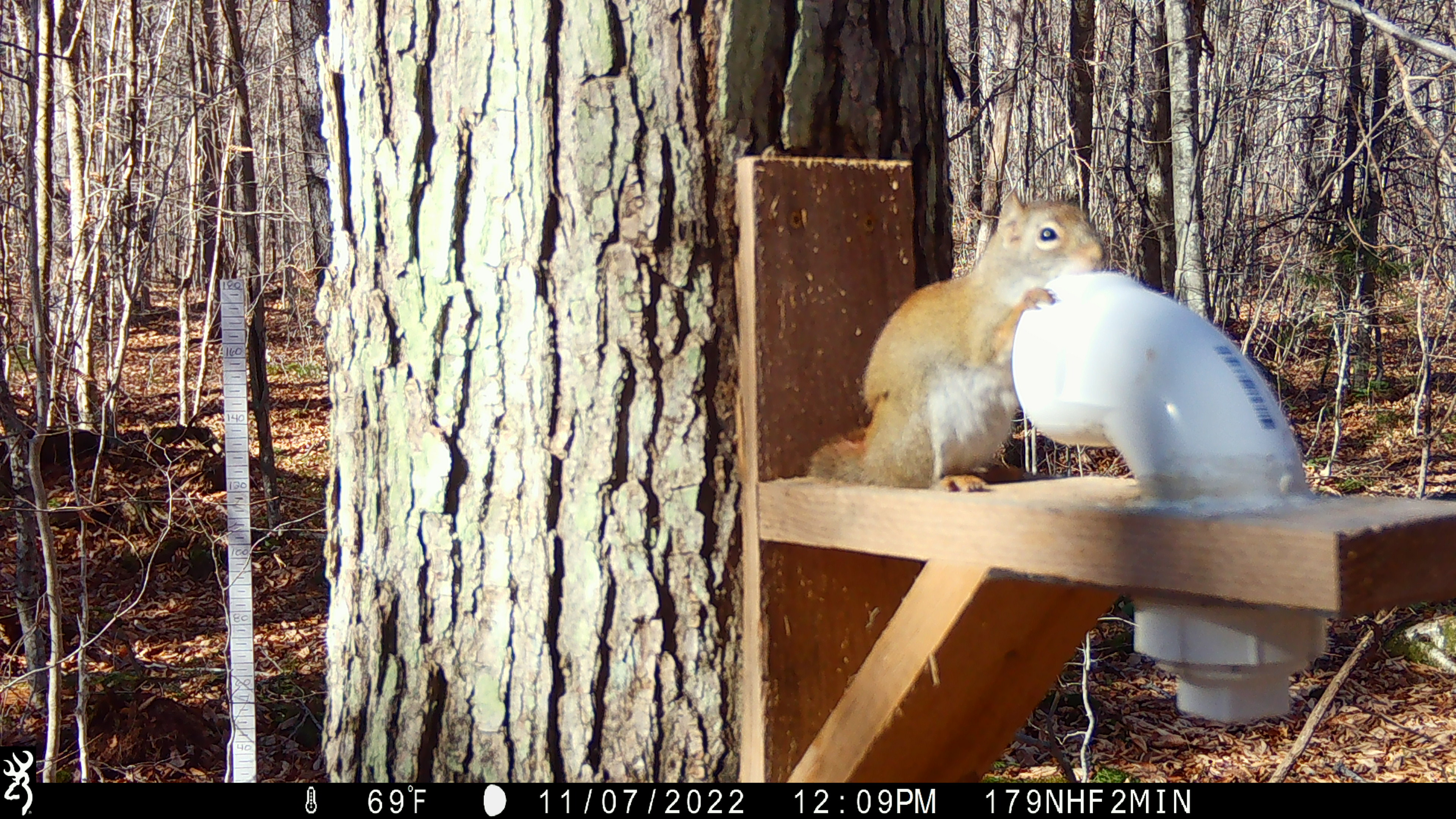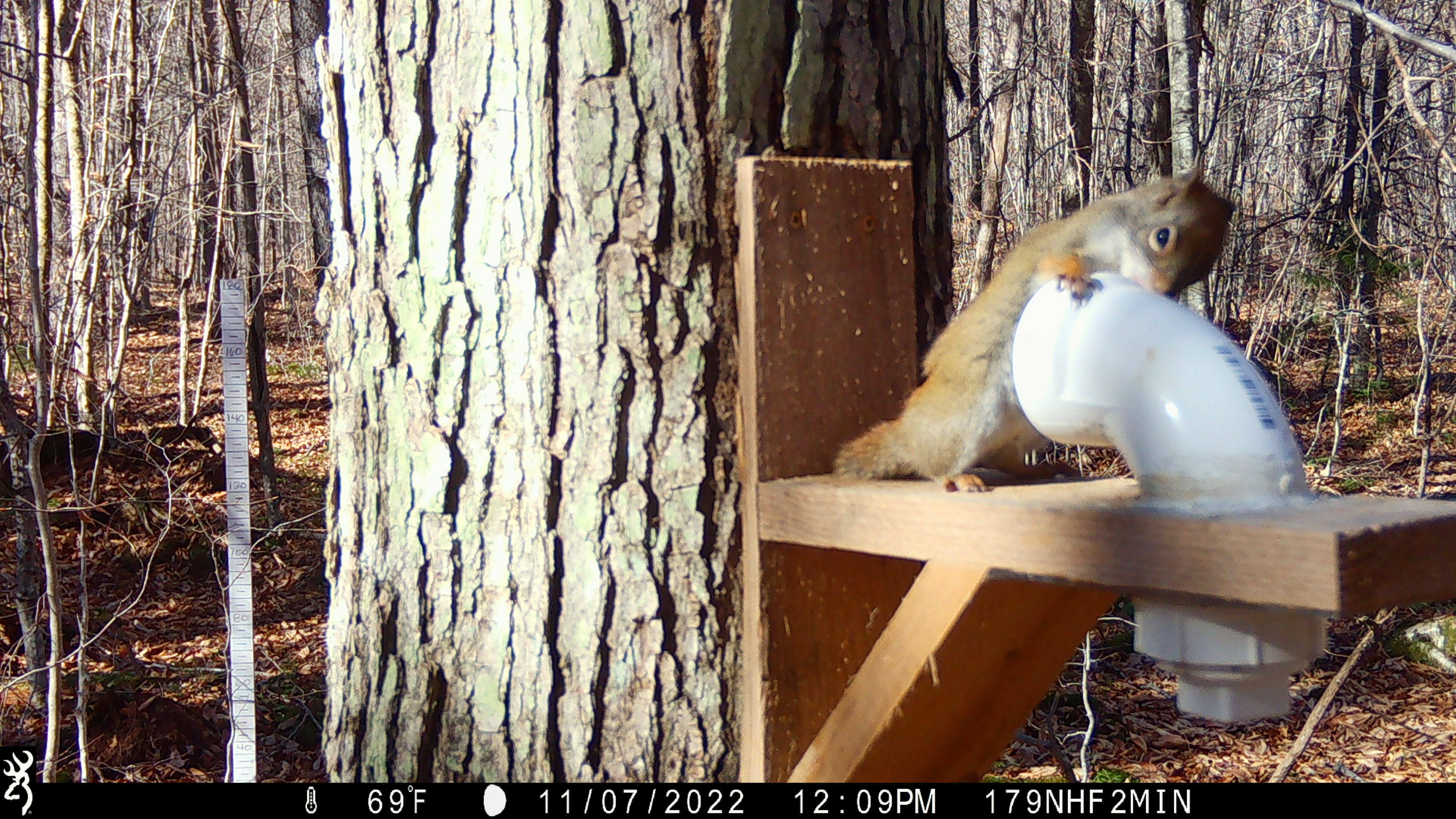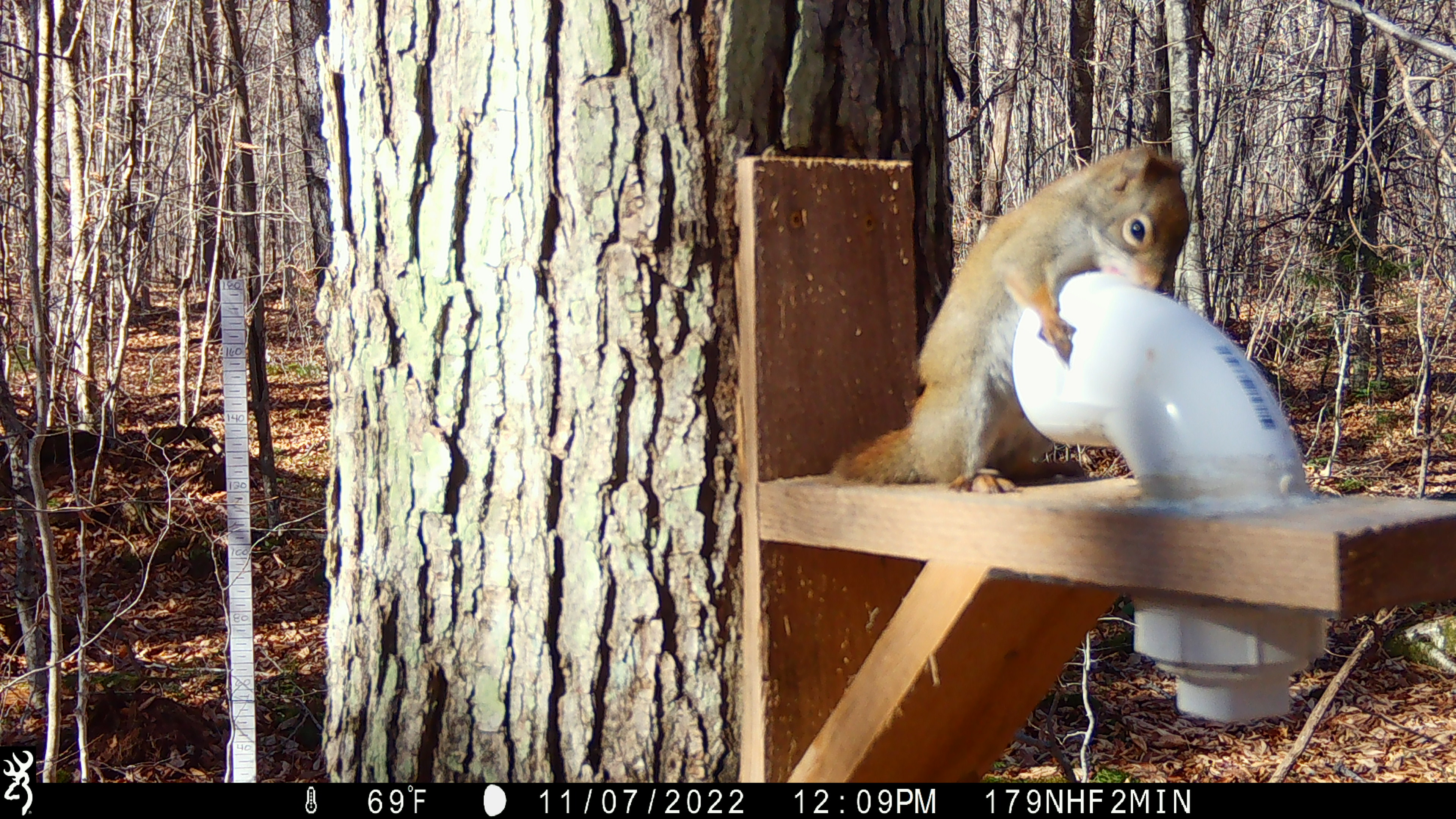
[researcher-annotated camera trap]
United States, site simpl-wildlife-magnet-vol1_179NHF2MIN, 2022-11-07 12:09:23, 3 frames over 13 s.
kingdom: Animalia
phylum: Chordata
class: Mammalia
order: Rodentia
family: Sciuridae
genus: Tamiasciurus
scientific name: Tamiasciurus hudsonicus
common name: red squirrel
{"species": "red squirrel (Tamiasciurus hudsonicus)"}